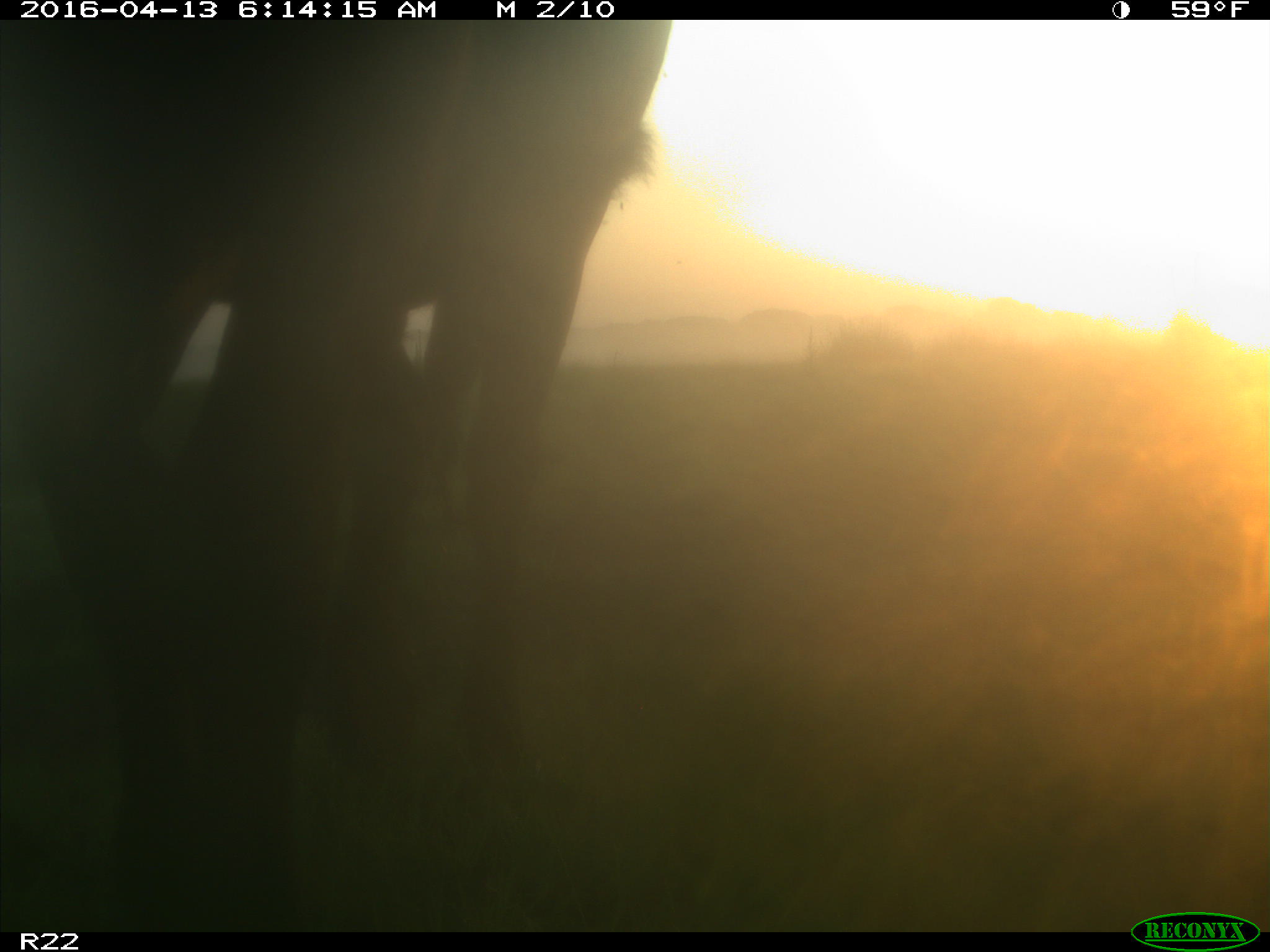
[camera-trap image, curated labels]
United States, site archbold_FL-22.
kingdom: Animalia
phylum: Chordata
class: Mammalia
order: Artiodactyla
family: Bovidae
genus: Bos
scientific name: Bos taurus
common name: domestic cow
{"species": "Bos taurus (domestic cow)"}